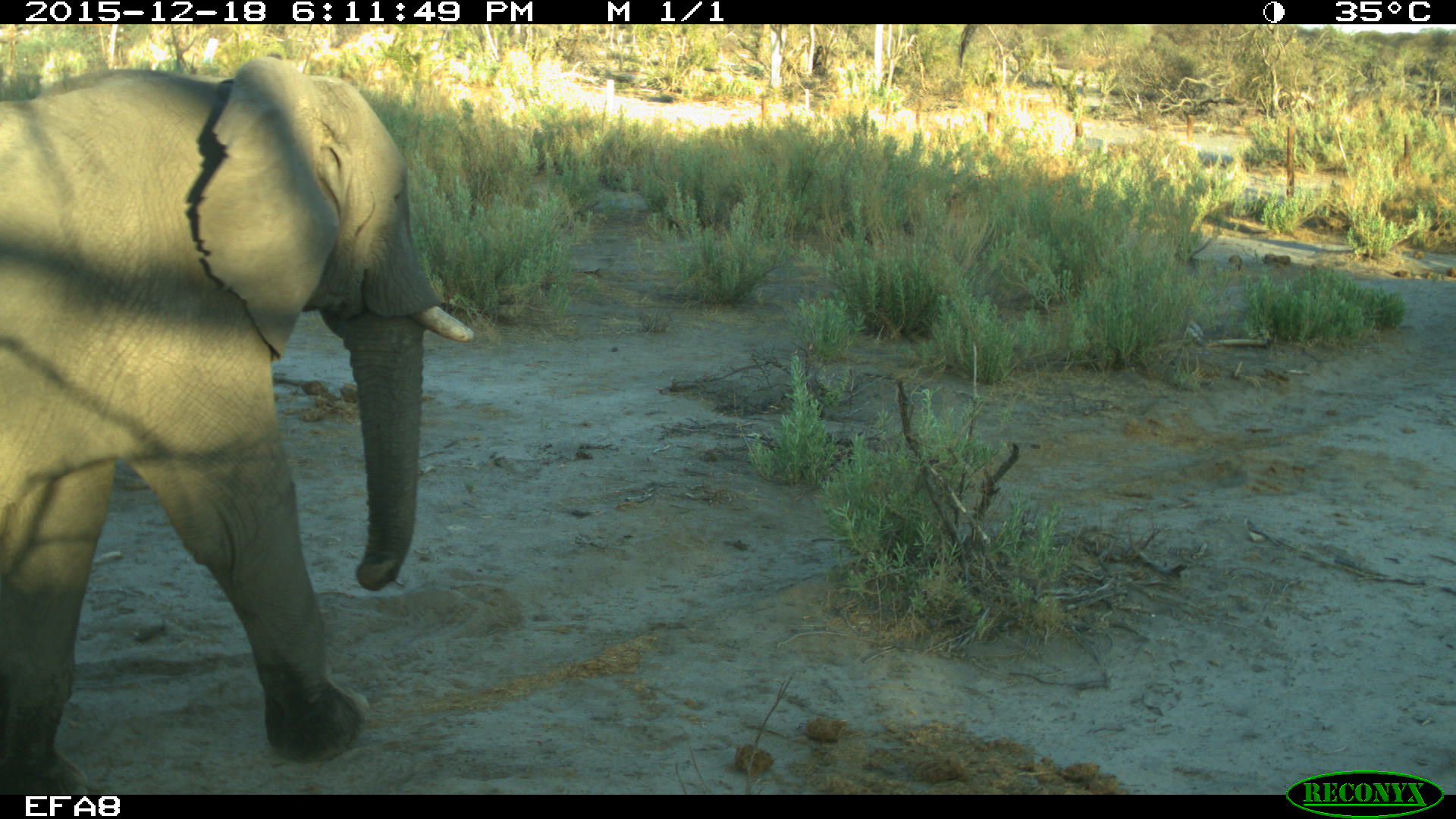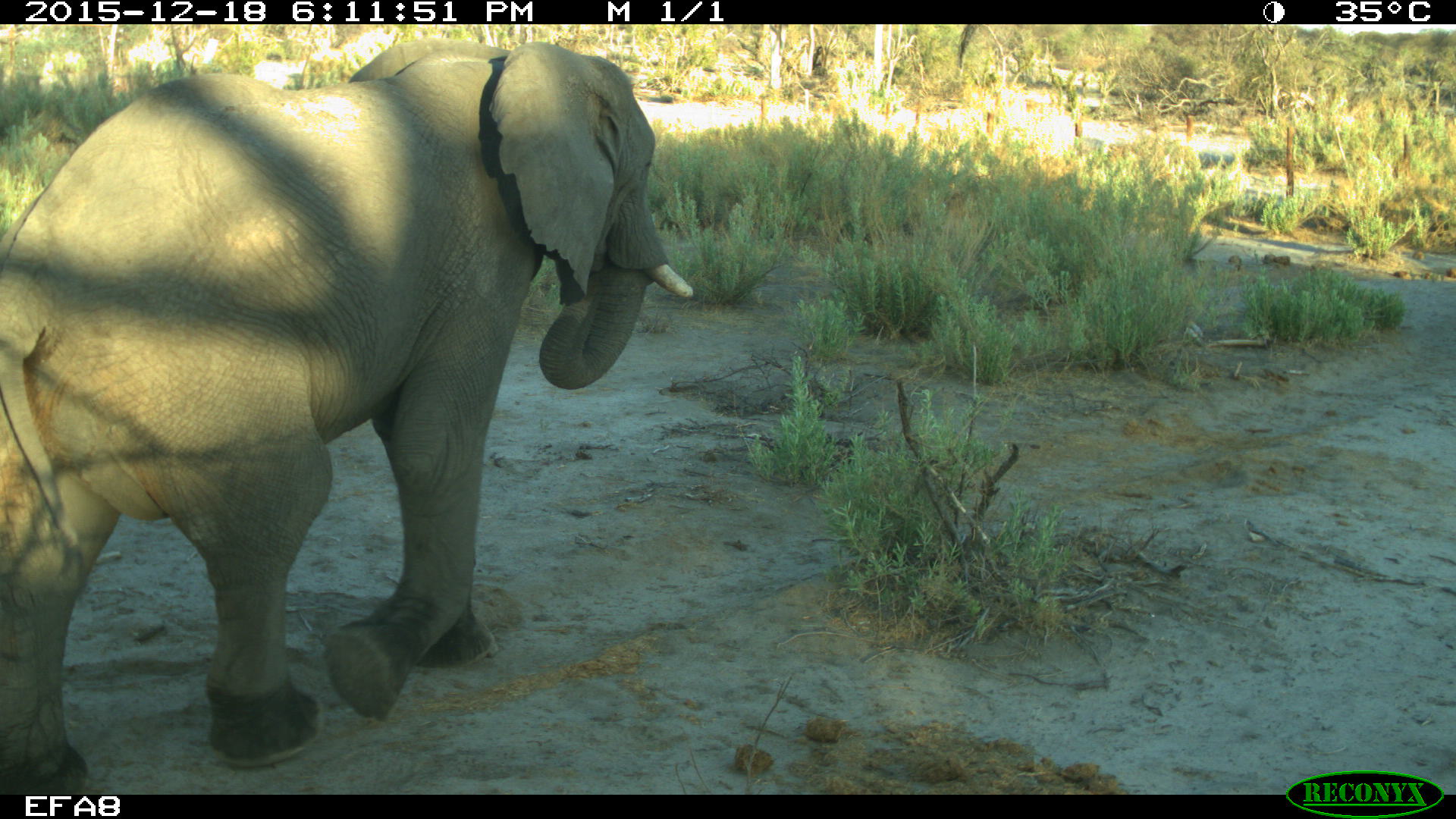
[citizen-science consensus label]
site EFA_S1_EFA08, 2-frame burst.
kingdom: Animalia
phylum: Chordata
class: Mammalia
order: Proboscidea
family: Elephantidae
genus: Loxodonta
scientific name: Loxodonta africana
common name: african bush elephant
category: elephant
Elephant (african bush elephant) (Loxodonta africana), count 1. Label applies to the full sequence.